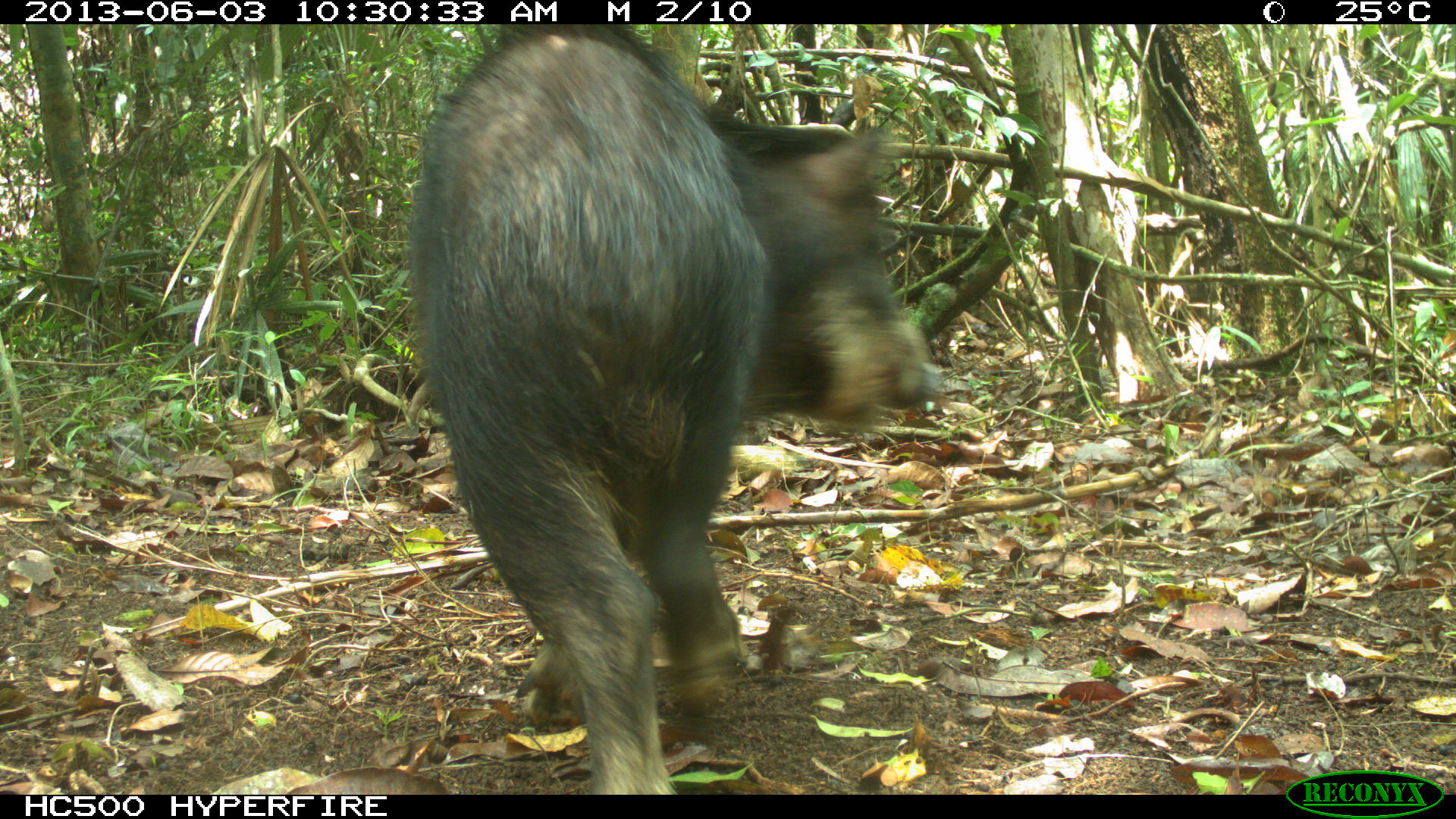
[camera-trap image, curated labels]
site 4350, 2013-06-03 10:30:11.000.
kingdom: Animalia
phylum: Chordata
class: Mammalia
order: Artiodactyla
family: Tayassuidae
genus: Tayassu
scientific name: Tayassu pecari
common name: white-lipped peccary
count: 6